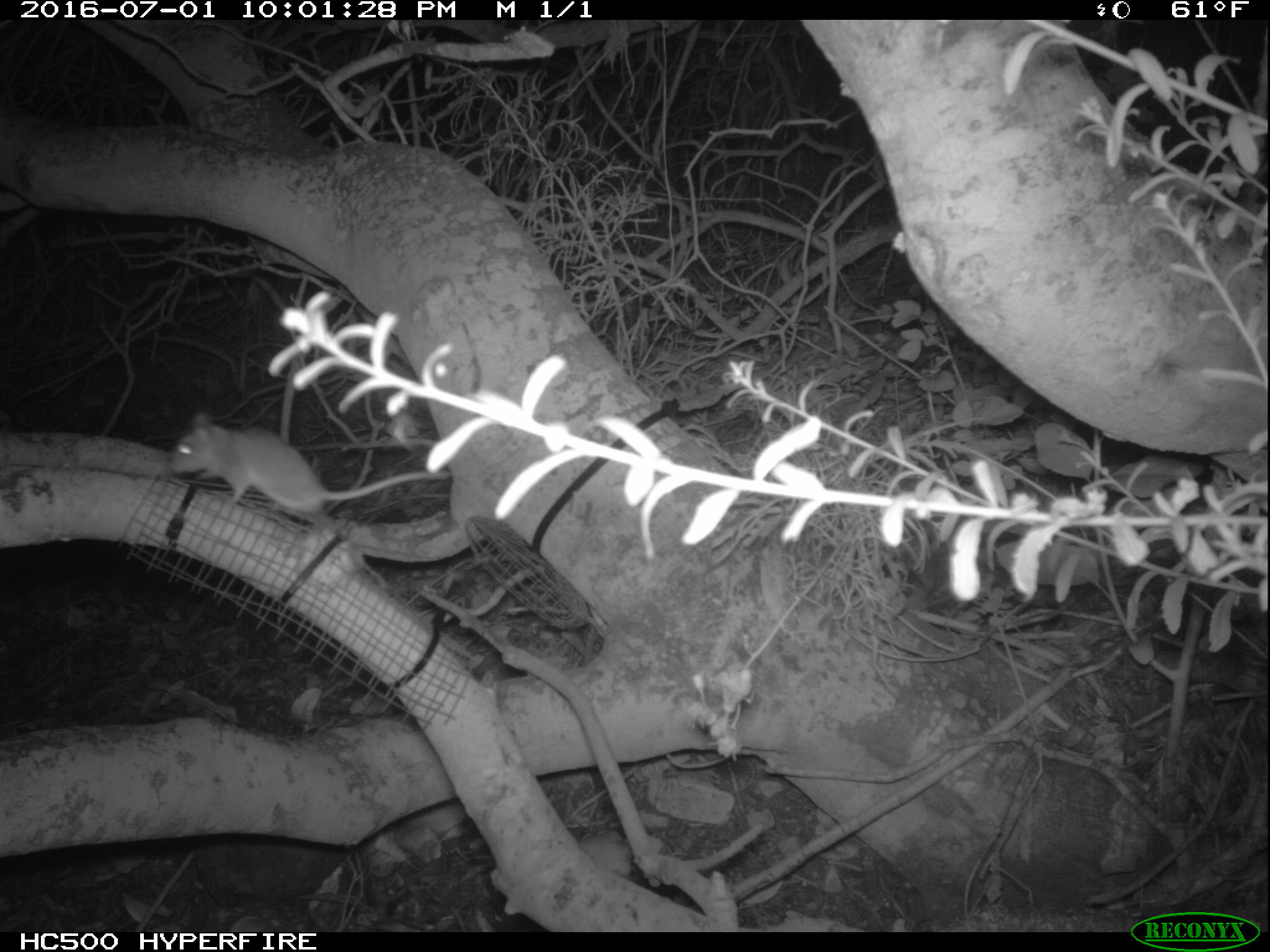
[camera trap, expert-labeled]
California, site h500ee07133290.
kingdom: Animalia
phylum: Chordata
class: Mammalia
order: Rodentia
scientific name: Rodentia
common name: rodent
Rodent (Rodentia).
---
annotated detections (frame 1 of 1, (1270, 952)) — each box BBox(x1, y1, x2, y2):
rodent: BBox(166, 403, 455, 518)